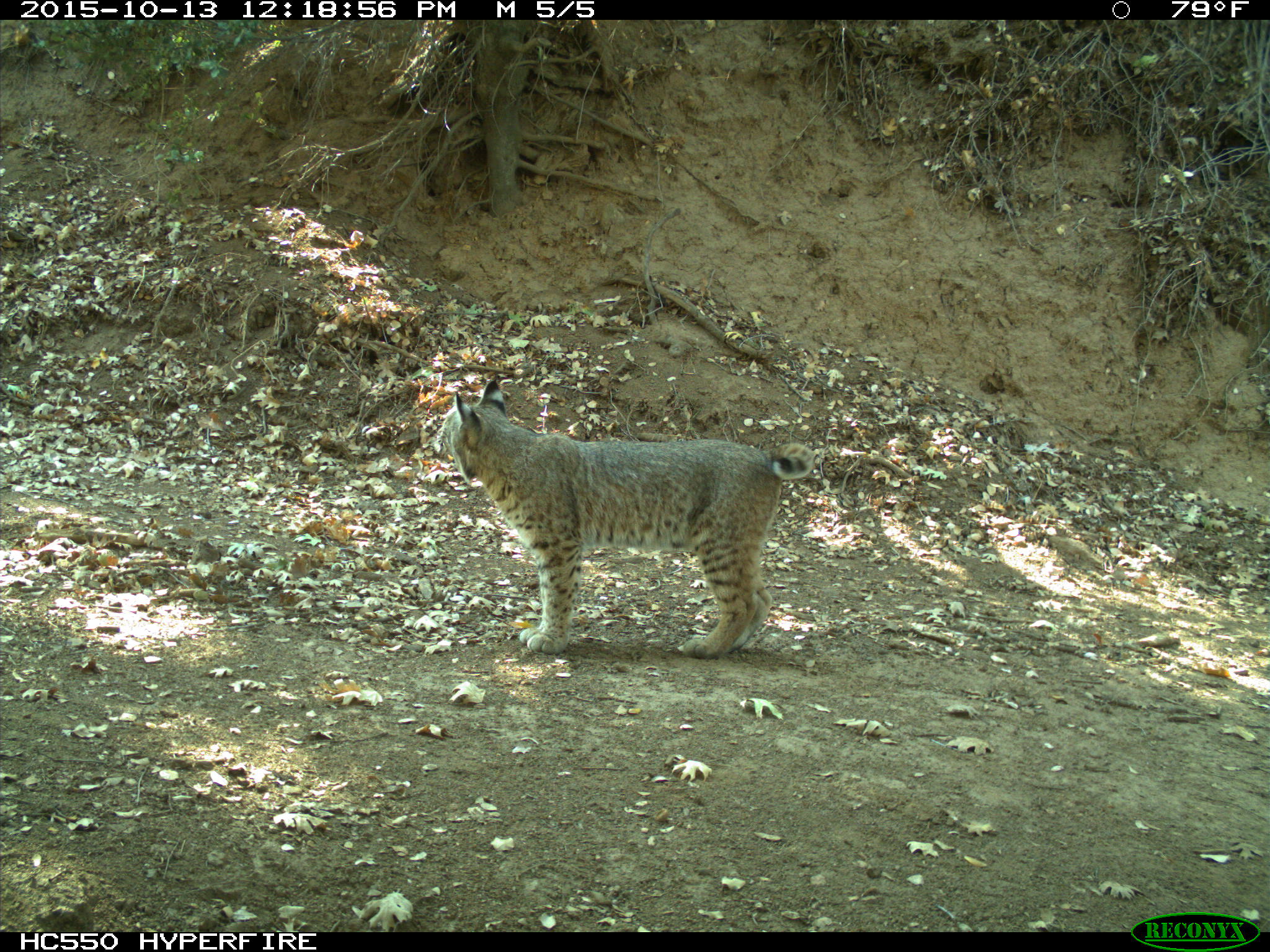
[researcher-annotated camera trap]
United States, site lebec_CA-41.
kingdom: Animalia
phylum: Chordata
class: Mammalia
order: Carnivora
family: Felidae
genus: Lynx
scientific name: Lynx rufus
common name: bobcat